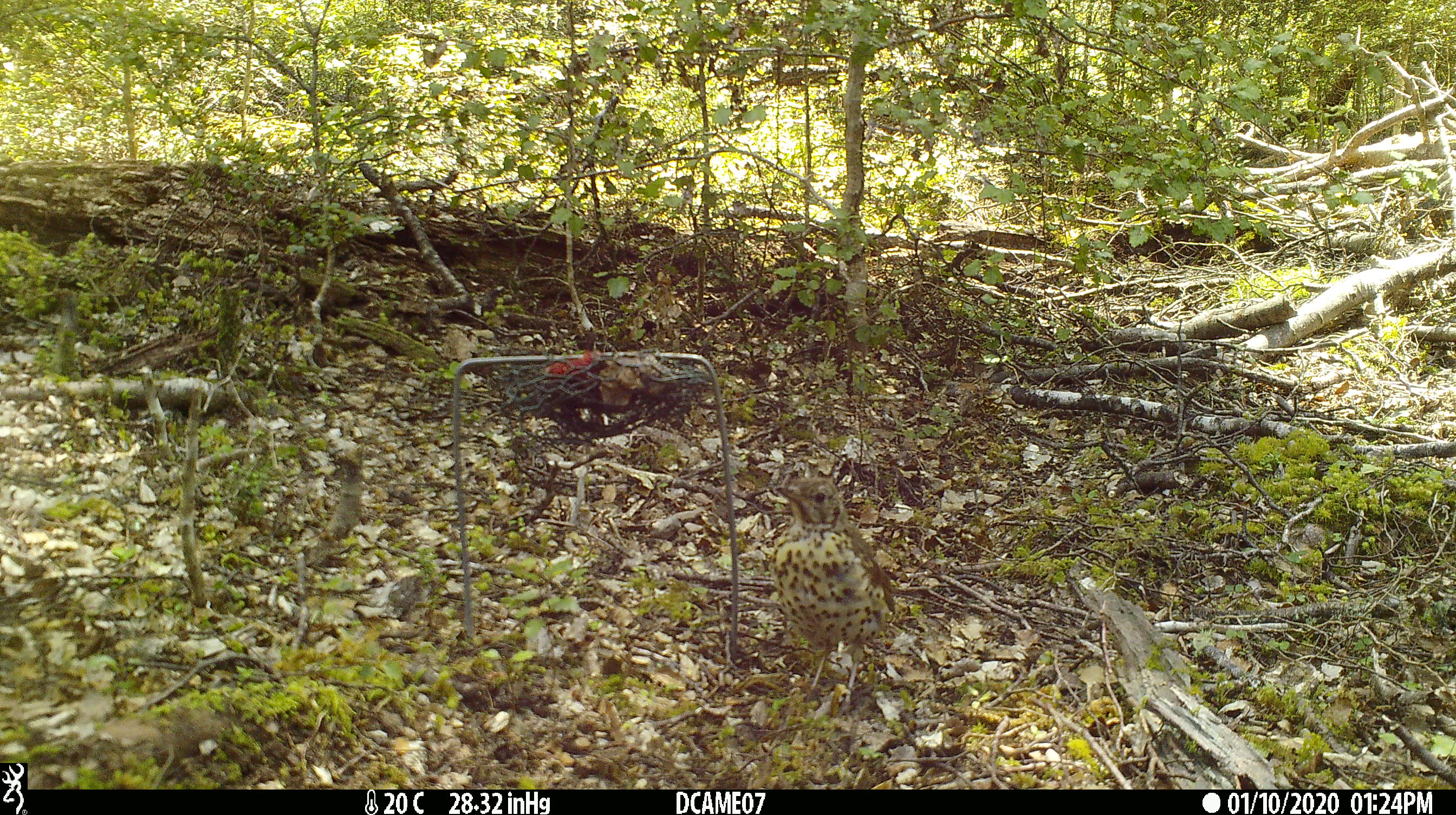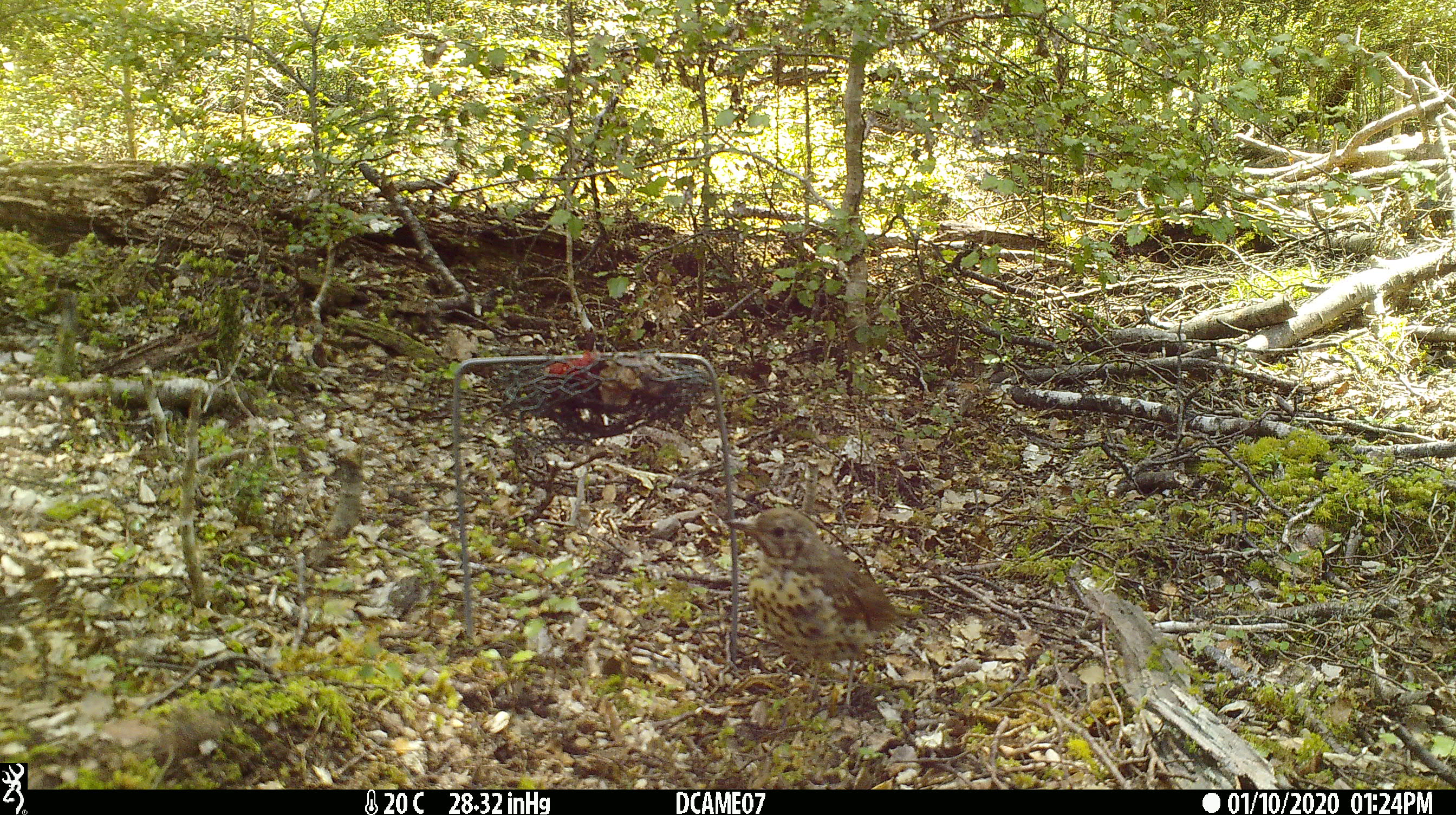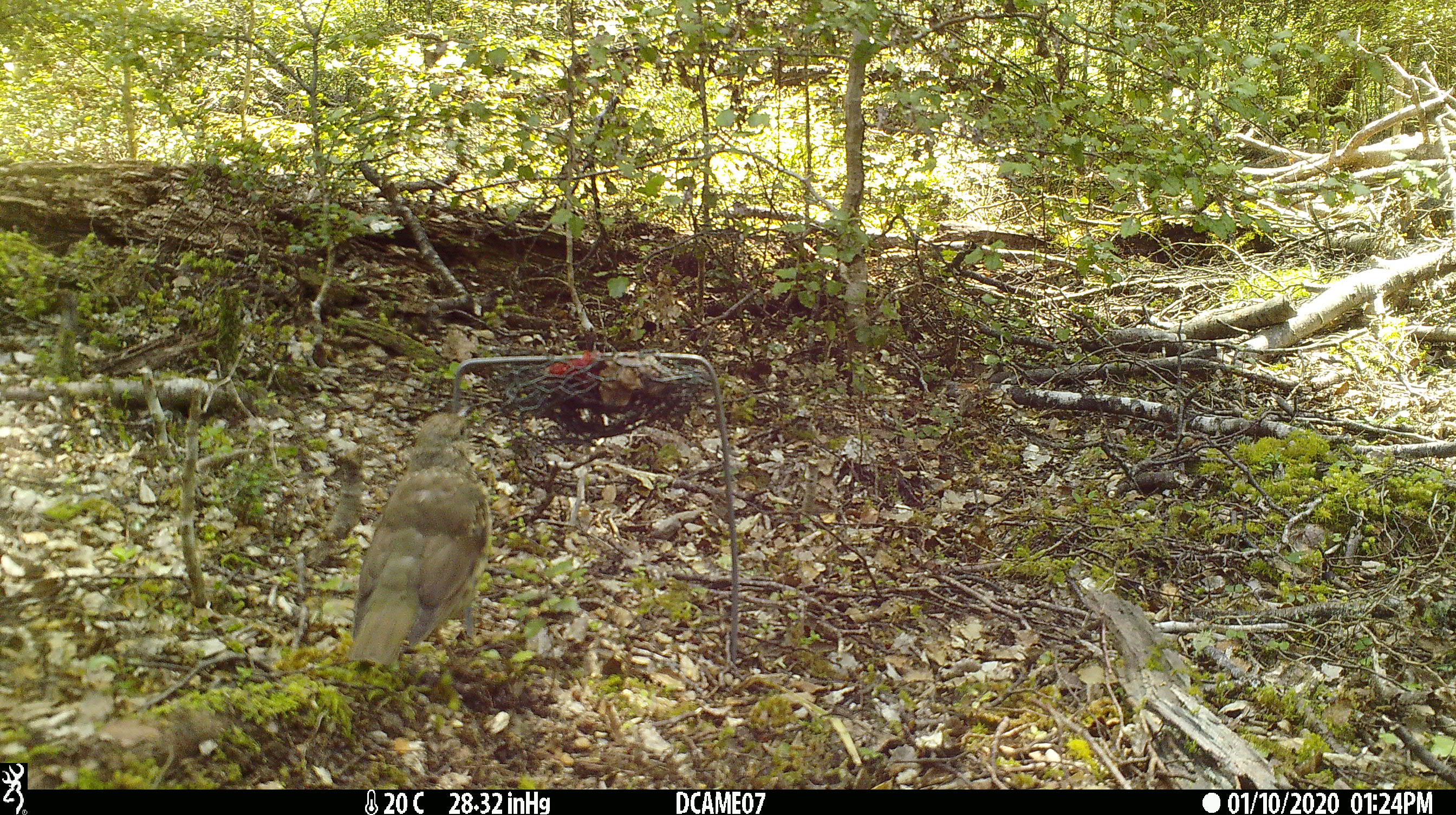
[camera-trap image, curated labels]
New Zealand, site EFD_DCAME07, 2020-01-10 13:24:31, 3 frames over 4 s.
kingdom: Animalia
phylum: Chordata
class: Aves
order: Passeriformes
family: Turdidae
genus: Turdus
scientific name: Turdus philomelos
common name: song thrush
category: thrush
Thrush (song thrush) (Turdus philomelos).